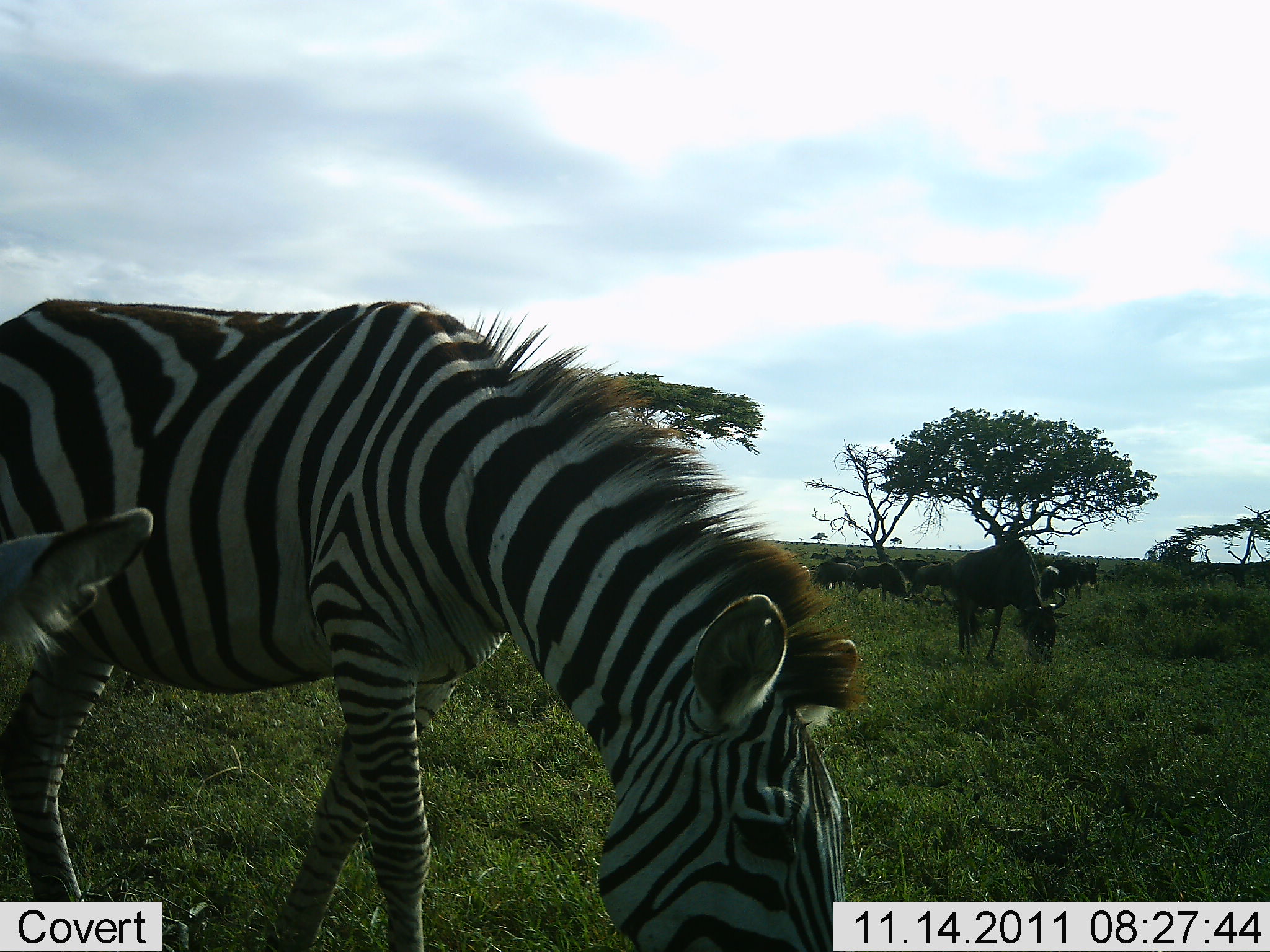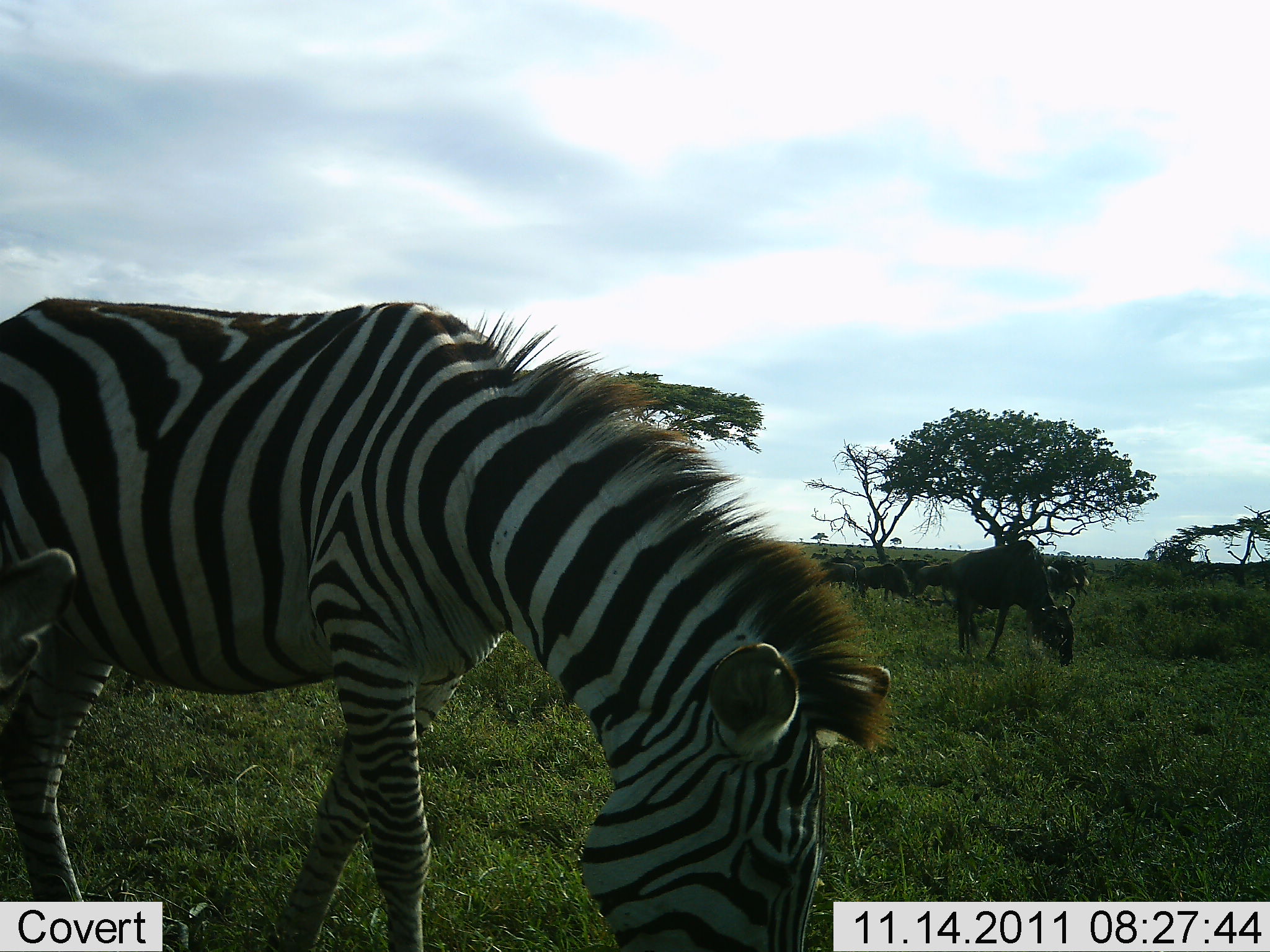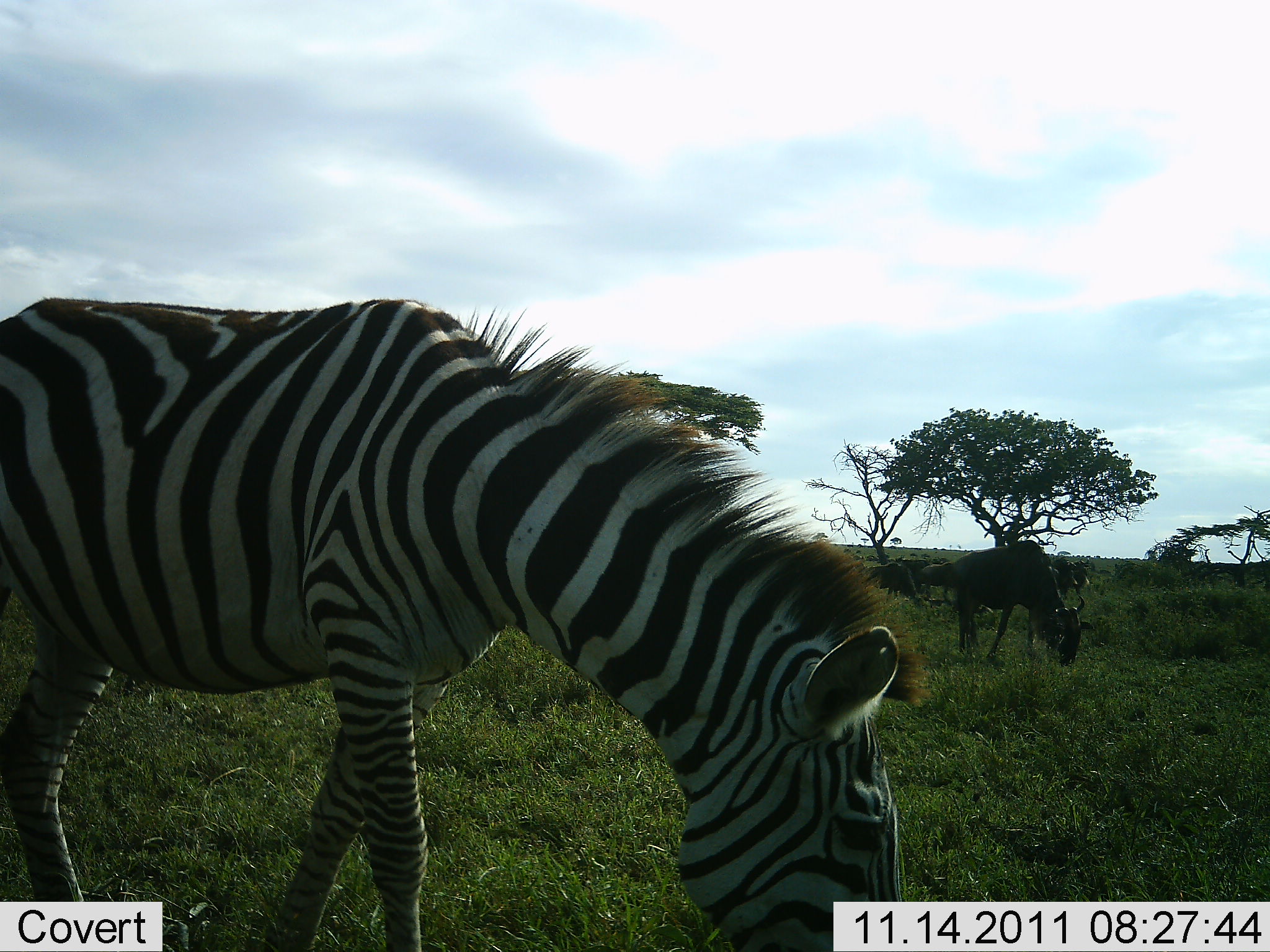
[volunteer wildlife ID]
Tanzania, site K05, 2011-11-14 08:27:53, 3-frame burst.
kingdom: Animalia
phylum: Chordata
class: Mammalia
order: Artiodactyla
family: Bovidae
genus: Connochaetes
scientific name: Connochaetes taurinus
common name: blue wildebeest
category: wildebeest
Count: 6.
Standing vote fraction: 42%.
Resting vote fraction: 0%.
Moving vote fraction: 17%.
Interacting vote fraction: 0%.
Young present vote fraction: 0%.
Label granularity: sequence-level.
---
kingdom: Animalia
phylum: Chordata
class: Mammalia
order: Perissodactyla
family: Equidae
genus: Equus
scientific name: Equus quagga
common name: plains zebra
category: zebra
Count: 2.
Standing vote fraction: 40%.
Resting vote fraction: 0%.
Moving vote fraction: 7%.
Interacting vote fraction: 0%.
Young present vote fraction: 7%.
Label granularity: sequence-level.